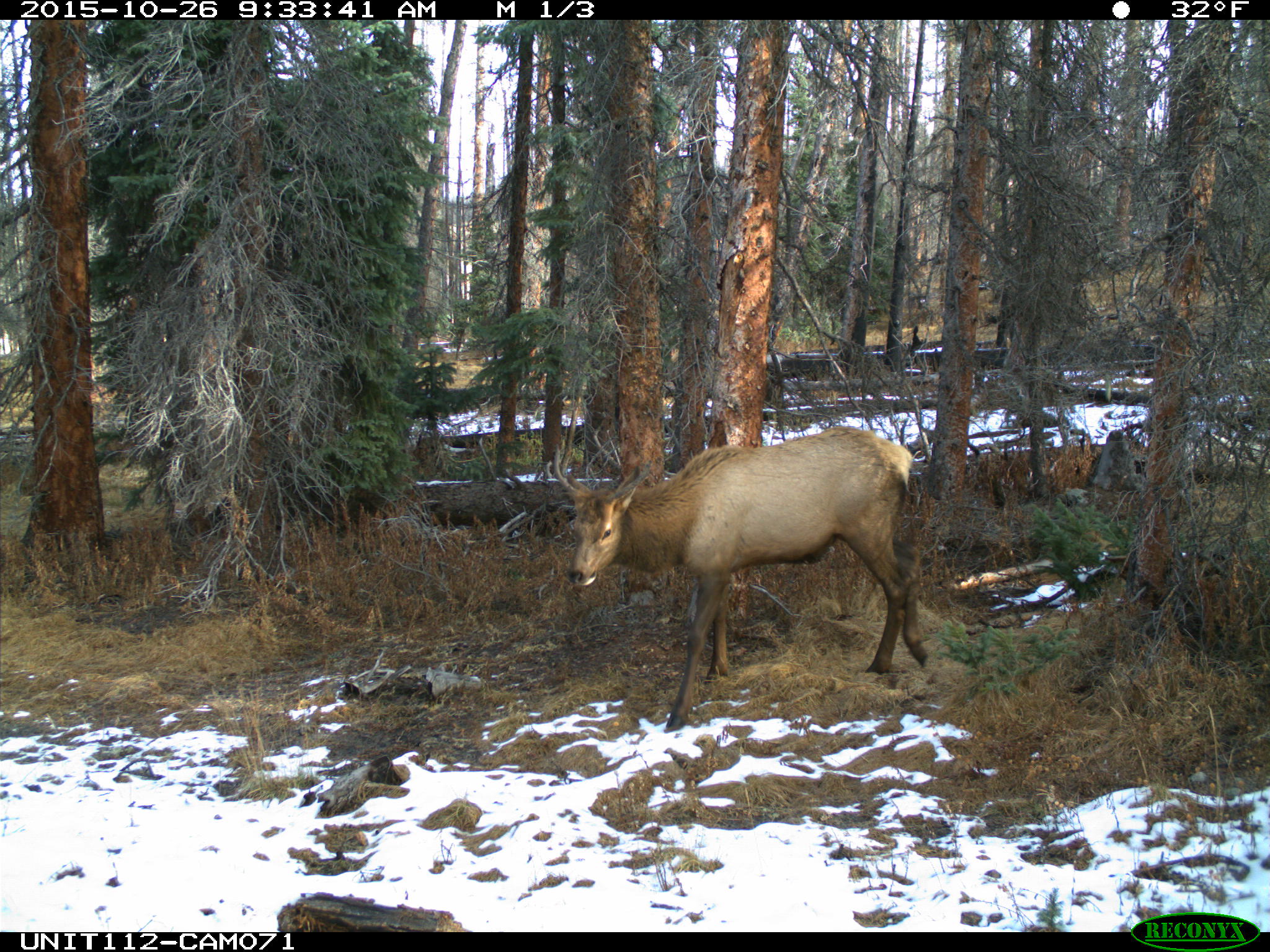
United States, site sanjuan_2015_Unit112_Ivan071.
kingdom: Animalia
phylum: Chordata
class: Mammalia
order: Artiodactyla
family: Cervidae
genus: Cervus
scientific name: Cervus elaphus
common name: red deer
Cervus elaphus (red deer).